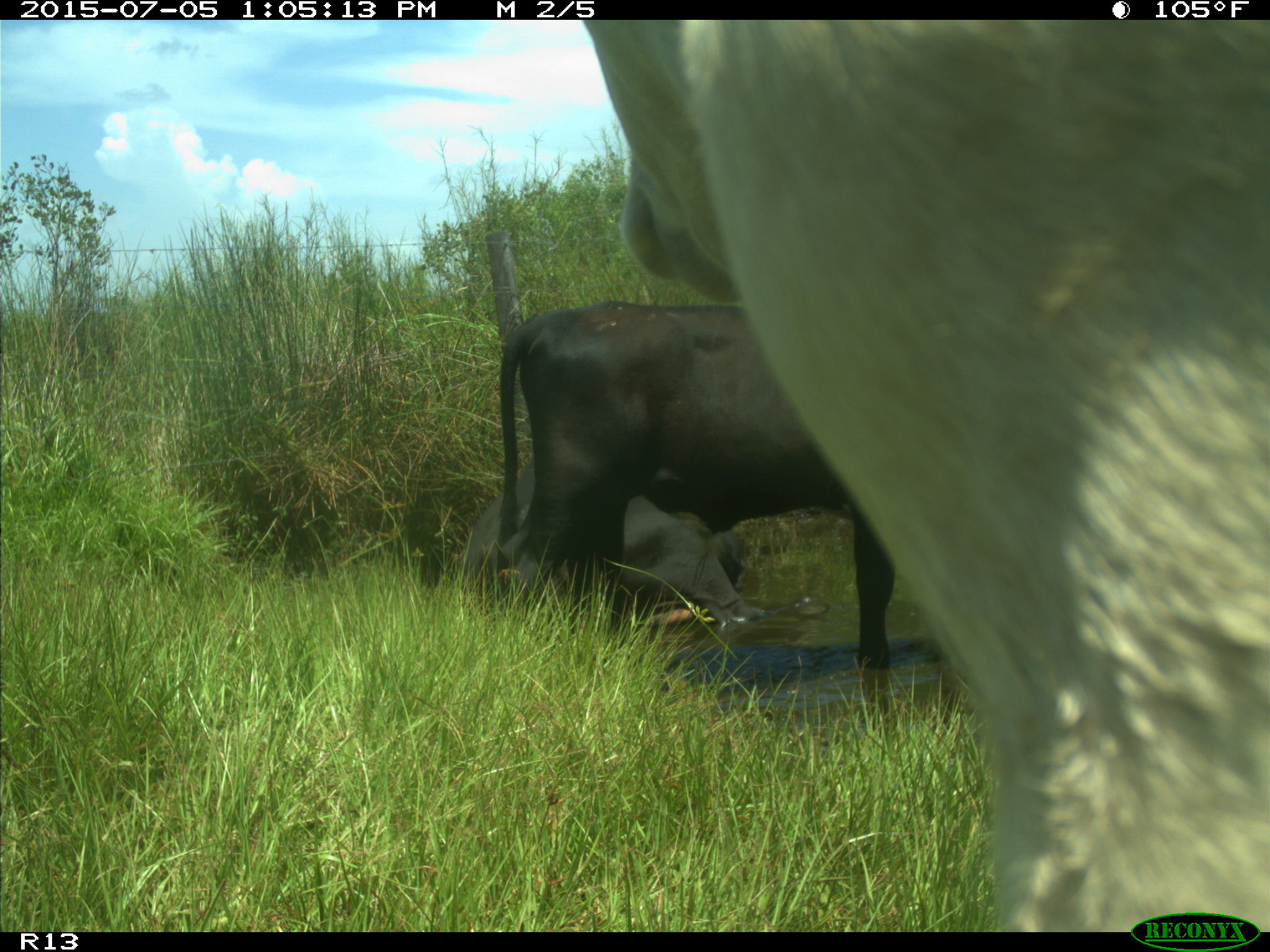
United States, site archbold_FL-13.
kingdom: Animalia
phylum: Chordata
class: Mammalia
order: Artiodactyla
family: Bovidae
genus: Bos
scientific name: Bos taurus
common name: domestic cow